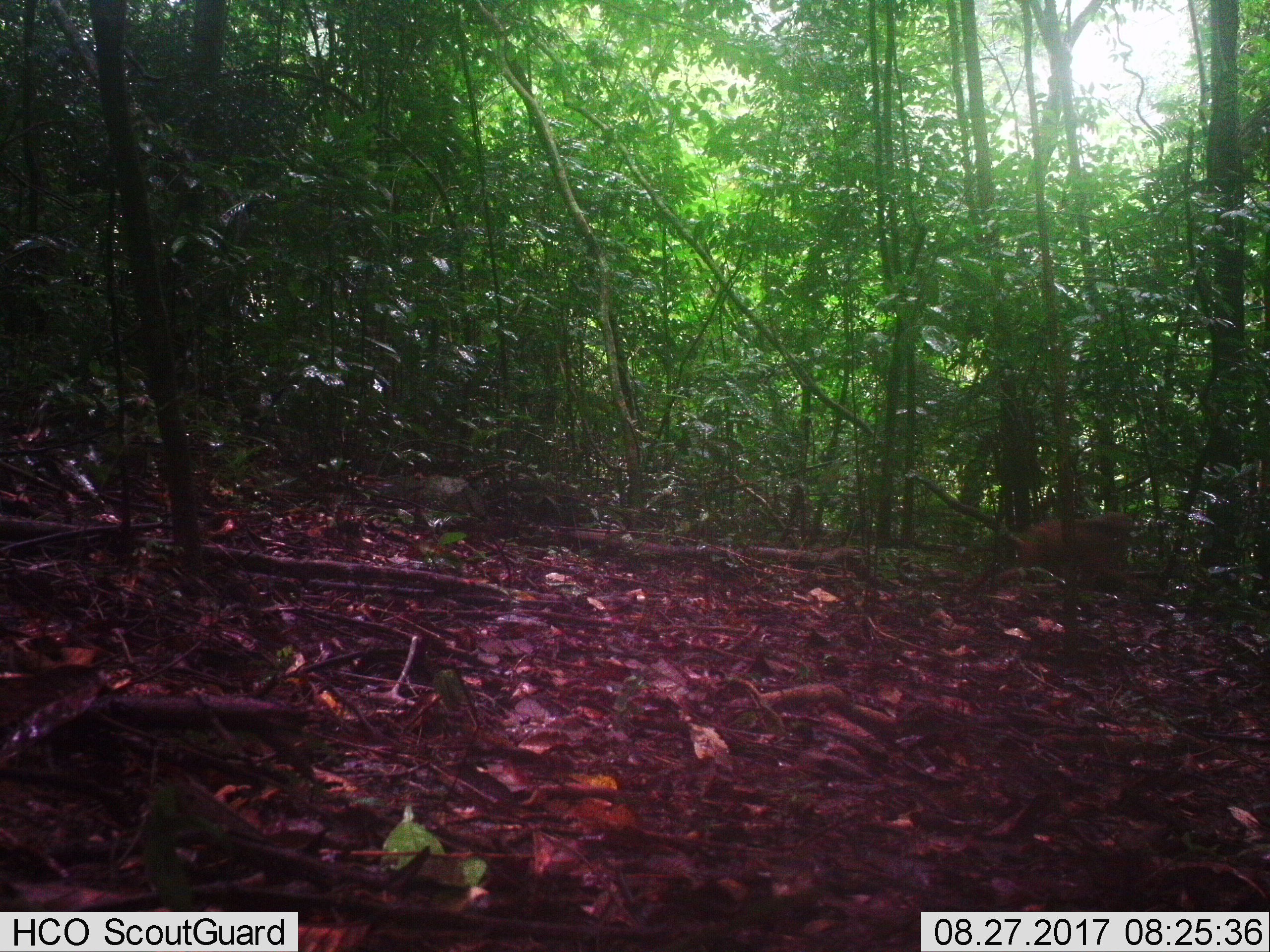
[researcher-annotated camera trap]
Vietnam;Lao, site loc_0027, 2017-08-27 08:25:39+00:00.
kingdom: Animalia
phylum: Chordata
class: Mammalia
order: Primates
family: Cercopithecidae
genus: Macaca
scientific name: Macaca arctoides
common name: stump-tailed macaque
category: stump tailed macaque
Stump tailed macaque (stump-tailed macaque) (Macaca arctoides). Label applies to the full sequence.